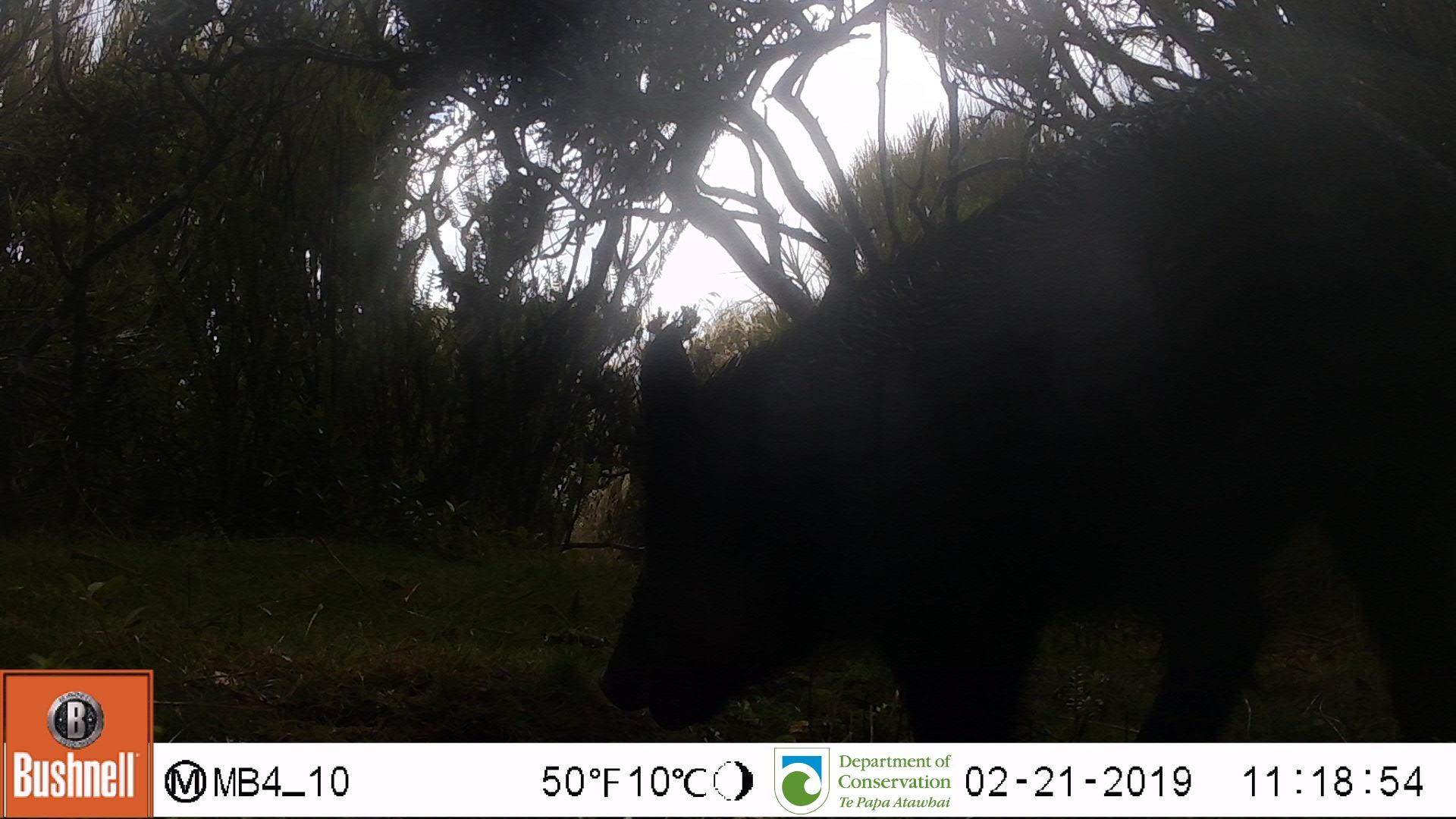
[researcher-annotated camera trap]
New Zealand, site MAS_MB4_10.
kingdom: Animalia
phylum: Chordata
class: Mammalia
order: Artiodactyla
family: Suidae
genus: Sus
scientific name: Sus scrofa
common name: pig